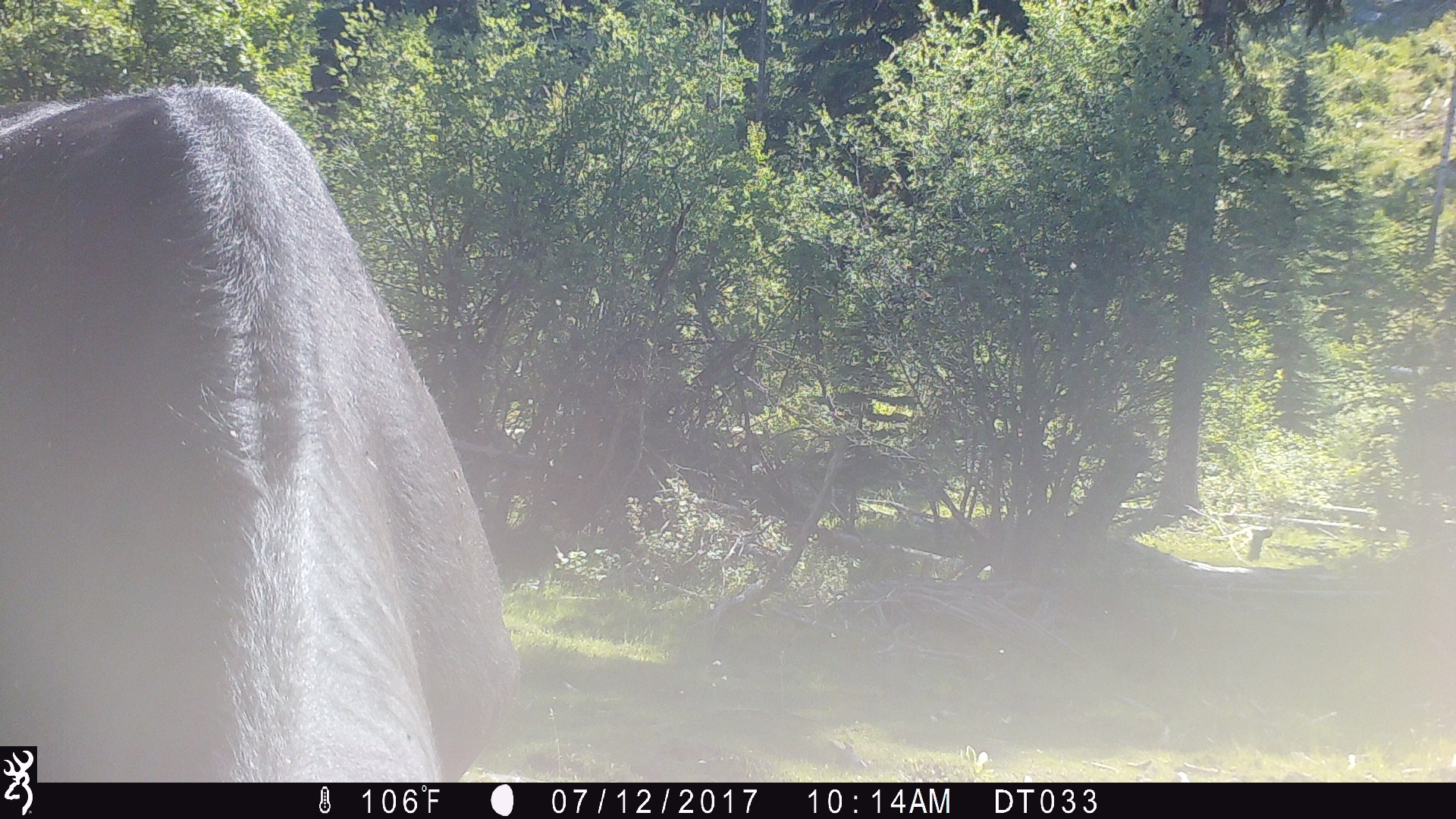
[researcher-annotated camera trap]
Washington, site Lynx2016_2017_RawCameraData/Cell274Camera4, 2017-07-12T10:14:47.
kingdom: Animalia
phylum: Chordata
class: Mammalia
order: Artiodactyla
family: Bovidae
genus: Bos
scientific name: Bos taurus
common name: domestic cattle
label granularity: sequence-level